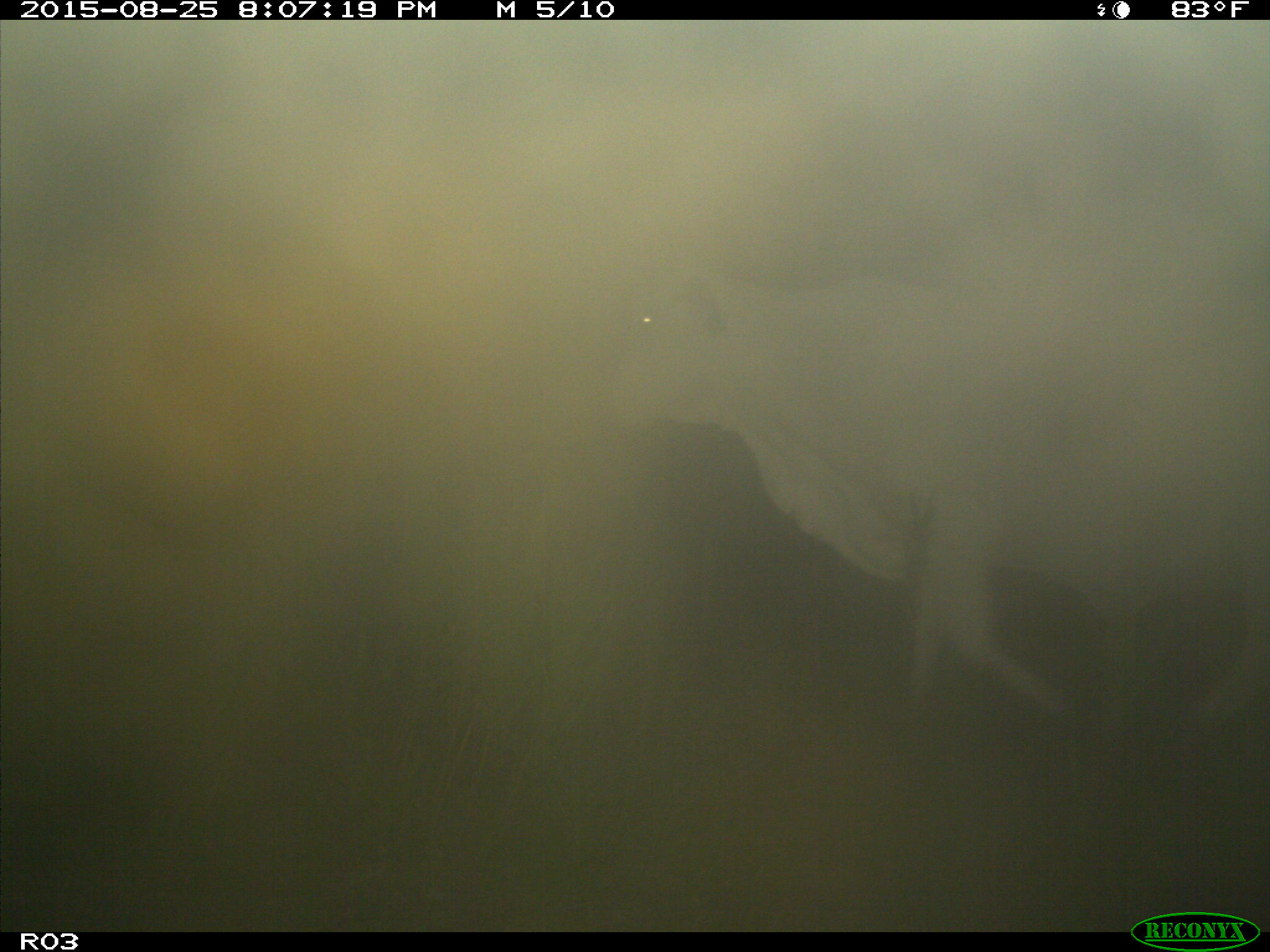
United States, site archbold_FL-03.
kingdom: Animalia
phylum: Chordata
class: Mammalia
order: Artiodactyla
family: Bovidae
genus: Bos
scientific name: Bos taurus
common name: domestic cow